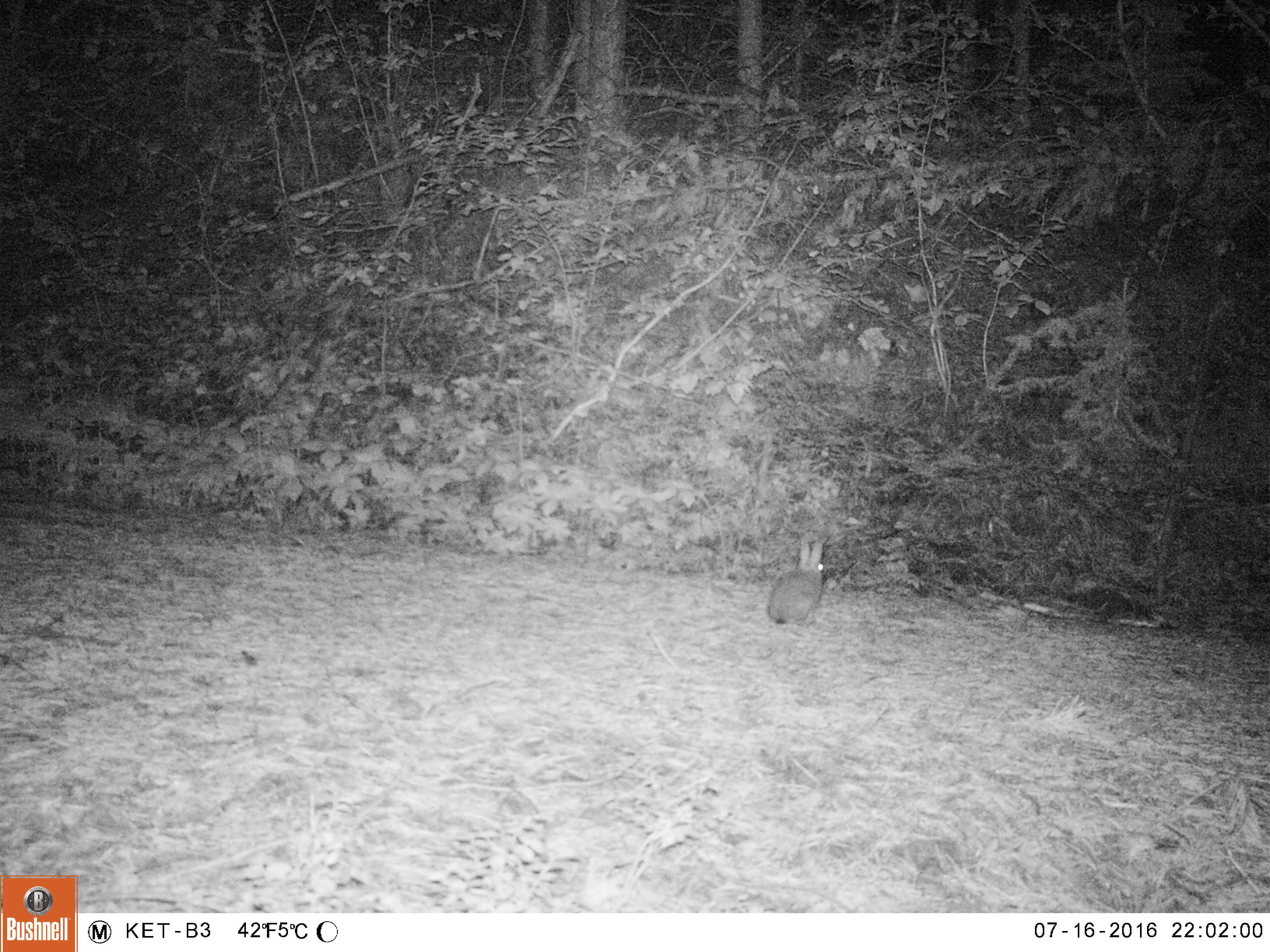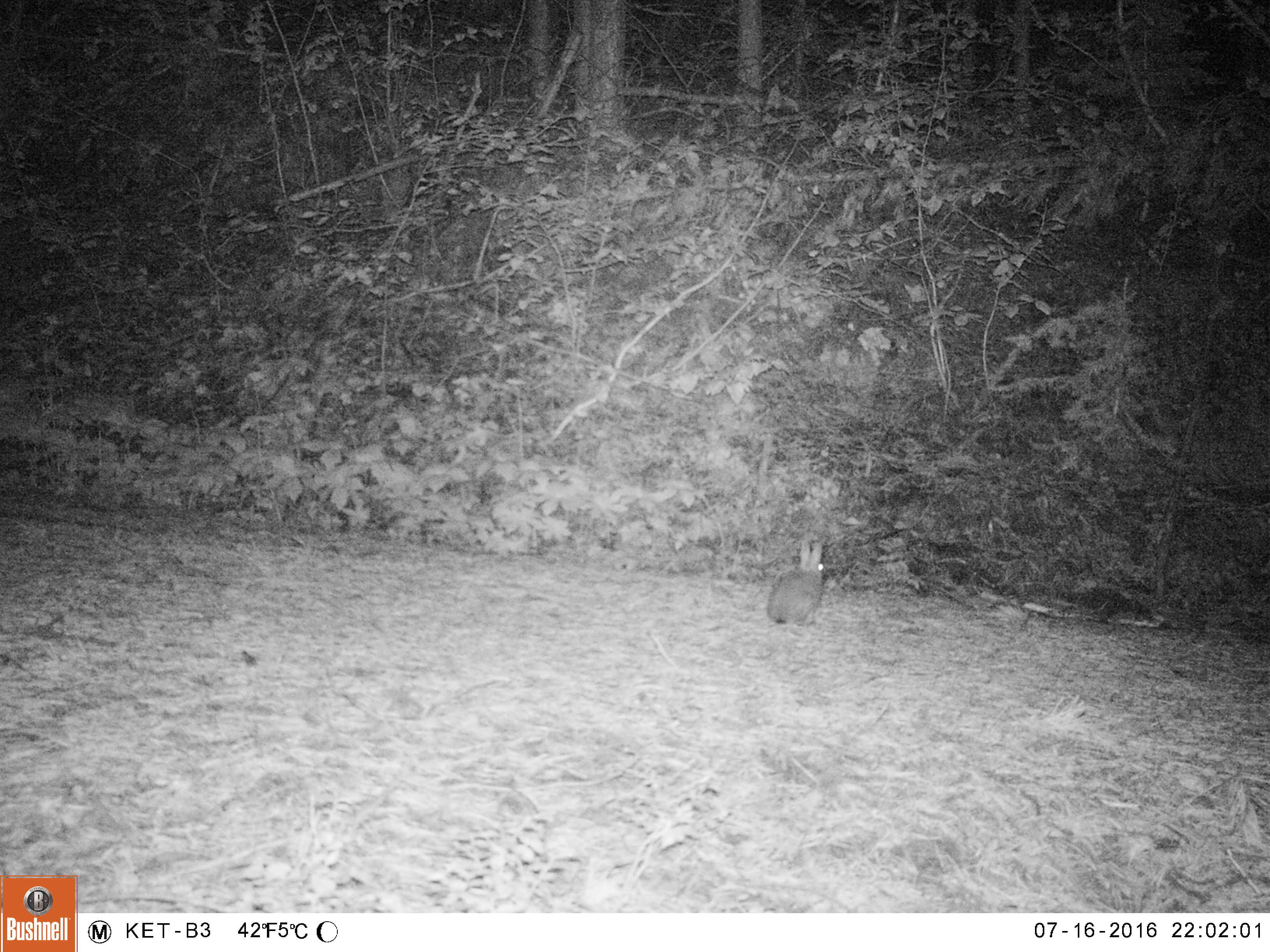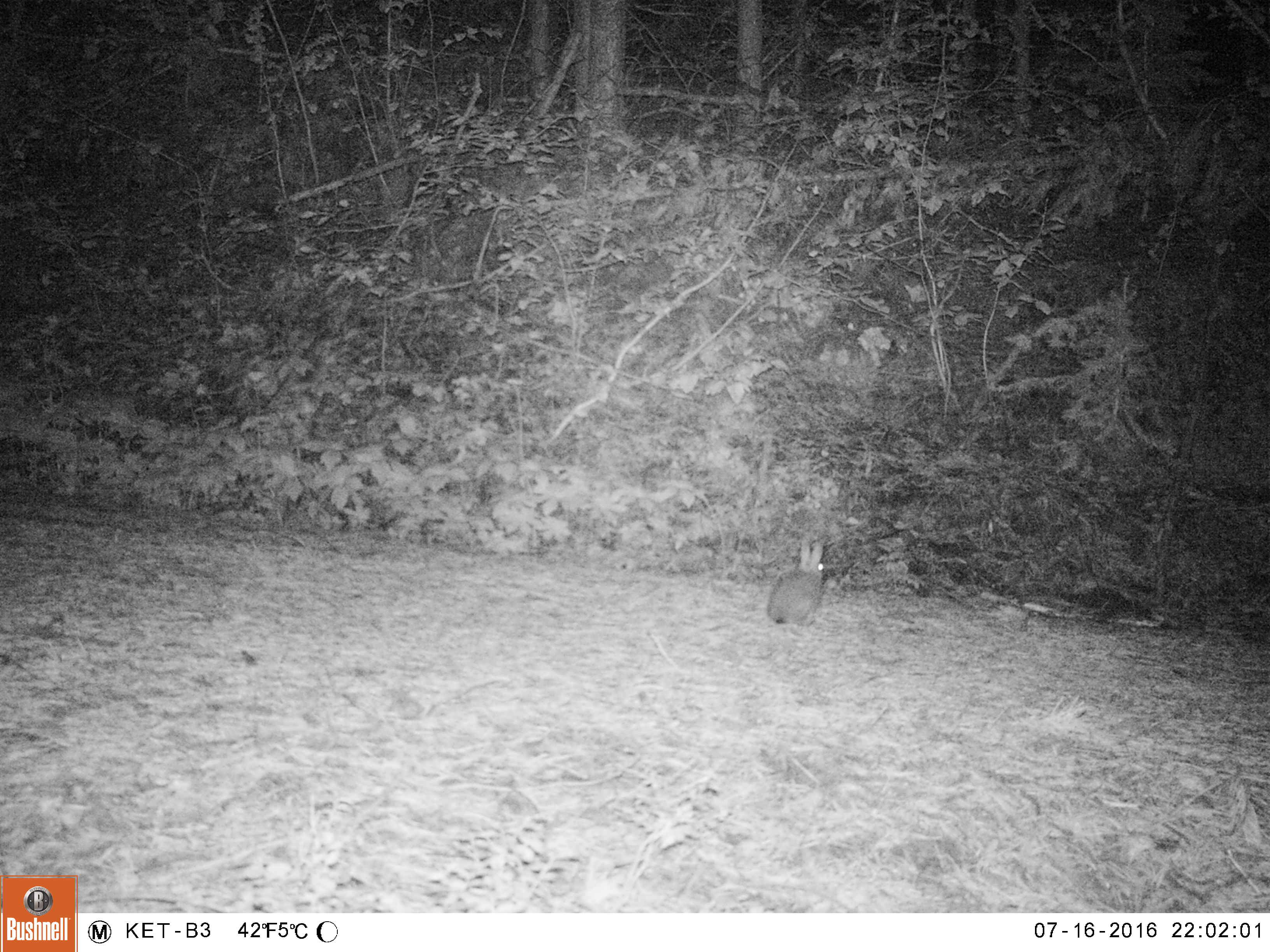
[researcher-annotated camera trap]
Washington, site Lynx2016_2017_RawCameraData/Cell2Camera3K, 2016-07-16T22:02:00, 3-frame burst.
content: unidentified animal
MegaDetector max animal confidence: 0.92